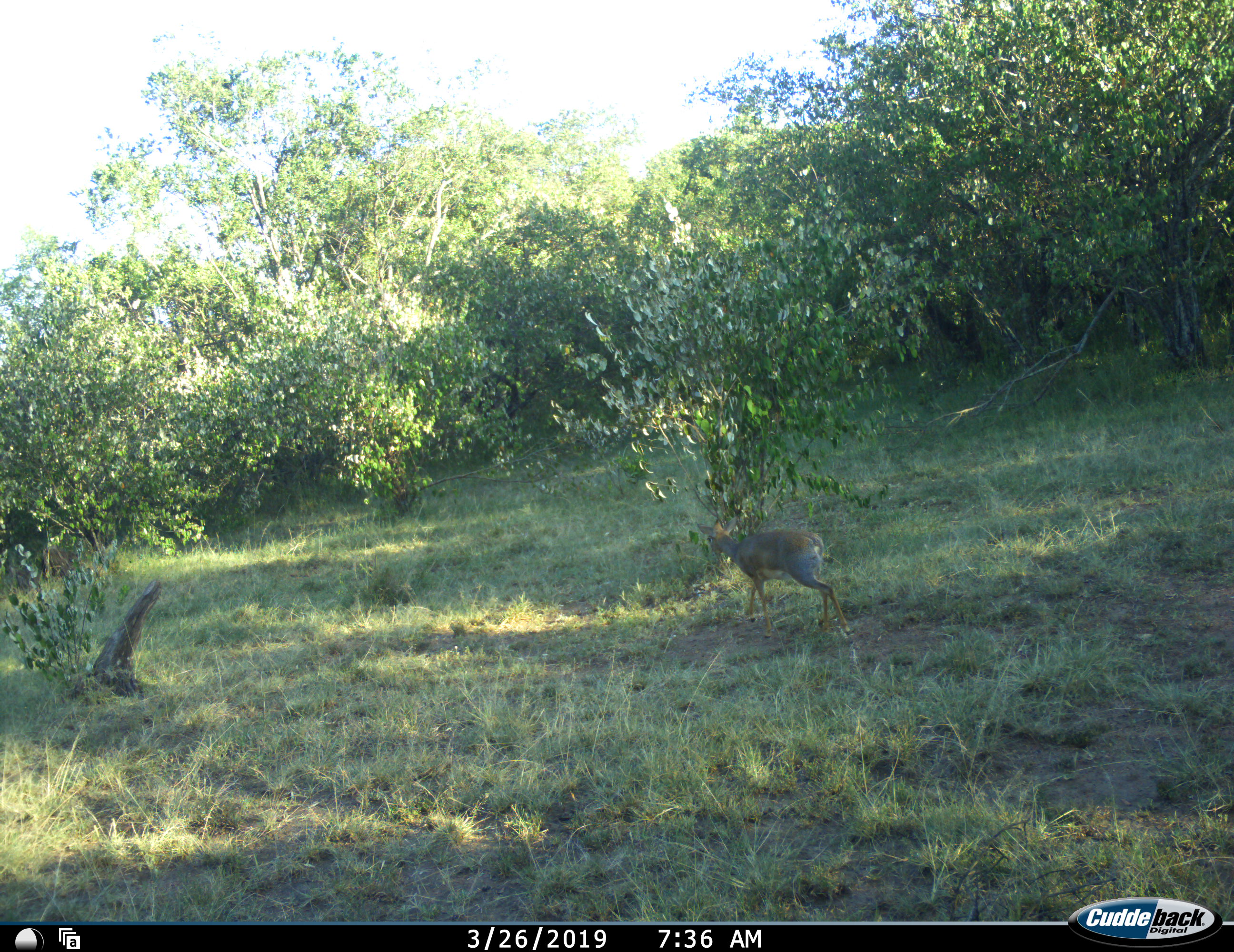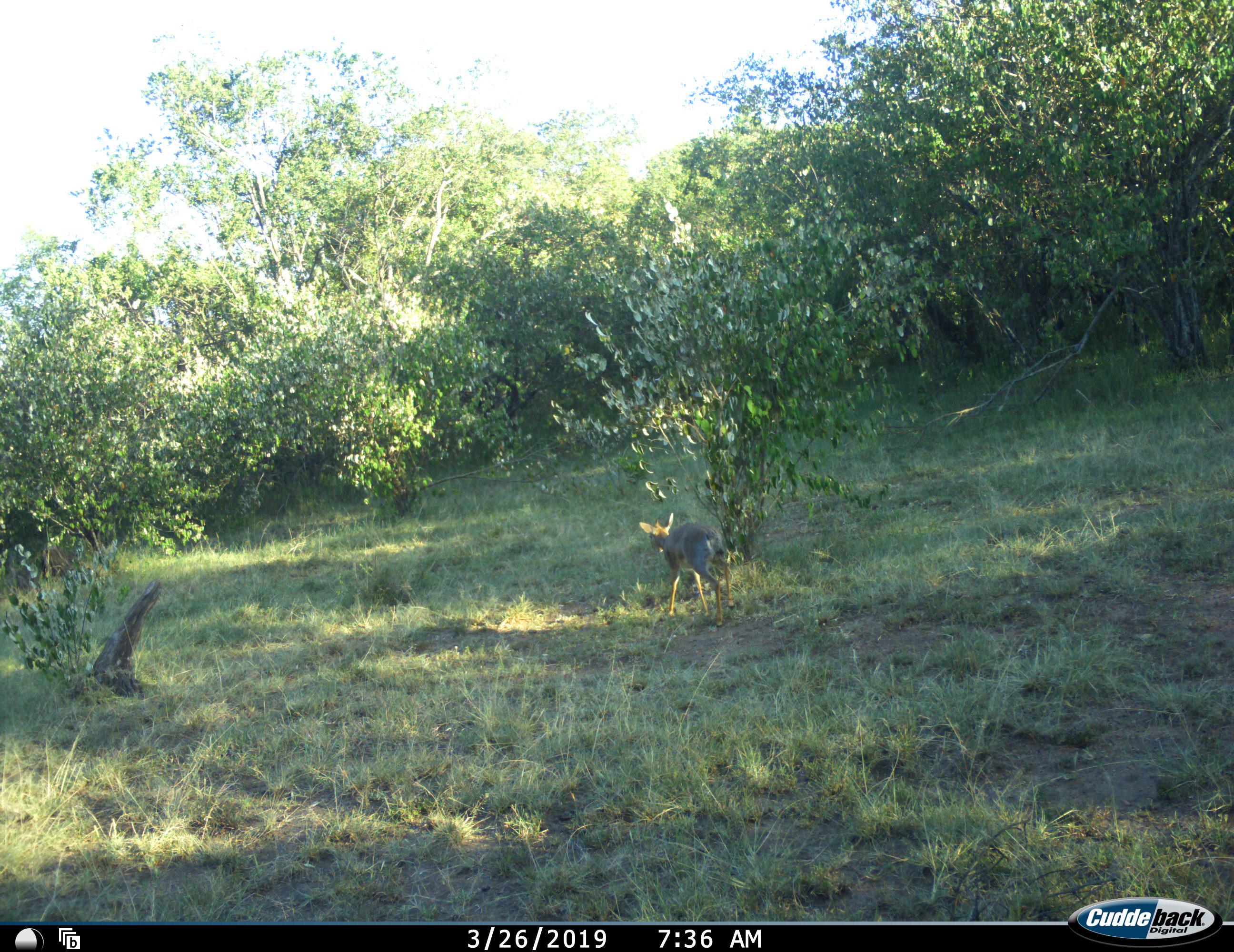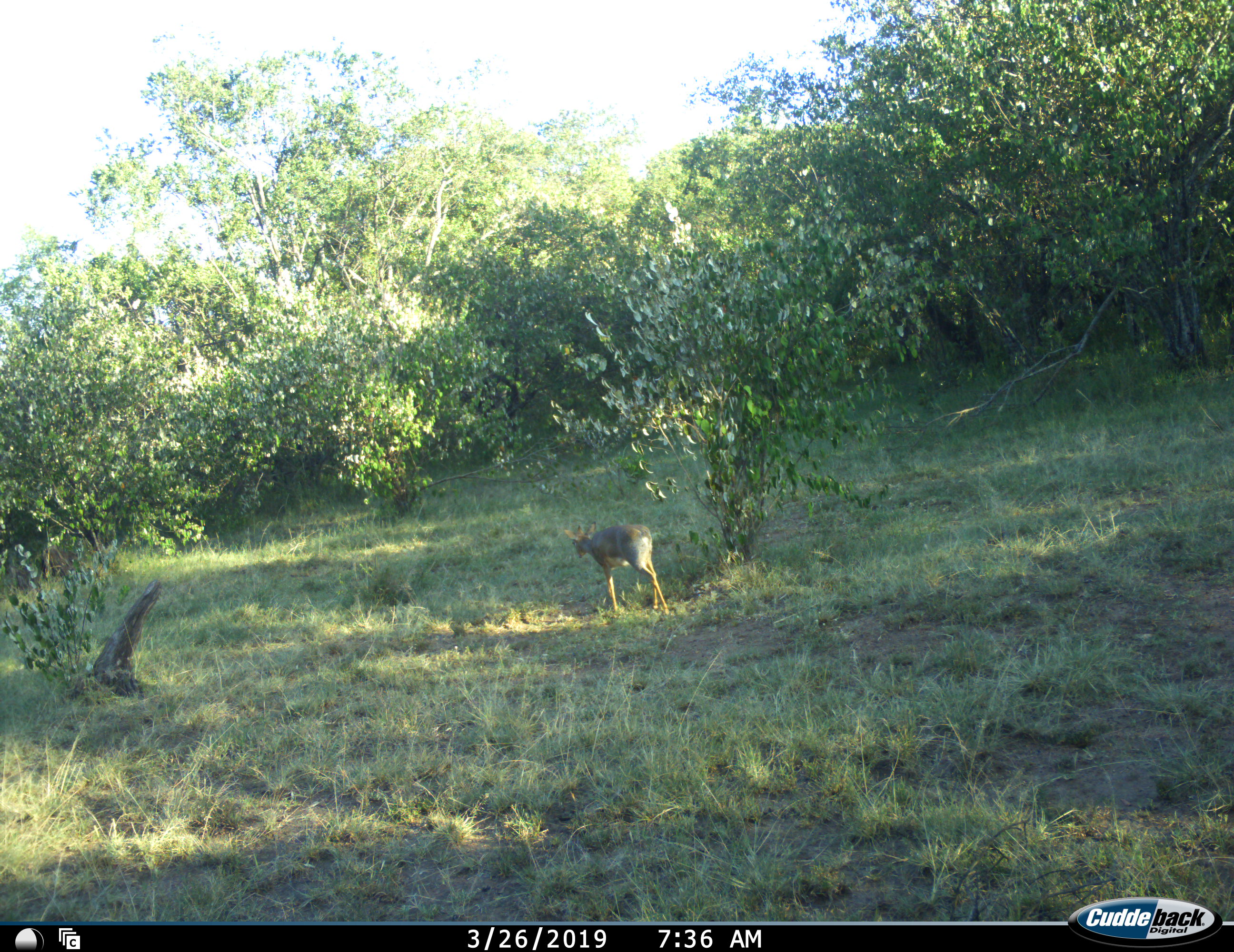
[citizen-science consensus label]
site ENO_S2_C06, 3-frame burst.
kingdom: Animalia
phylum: Chordata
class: Mammalia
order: Artiodactyla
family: Bovidae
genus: Madoqua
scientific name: Madoqua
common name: dik-dik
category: dikdik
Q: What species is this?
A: Dikdik (dik-dik) (Madoqua).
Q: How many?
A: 1.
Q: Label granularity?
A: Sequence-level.